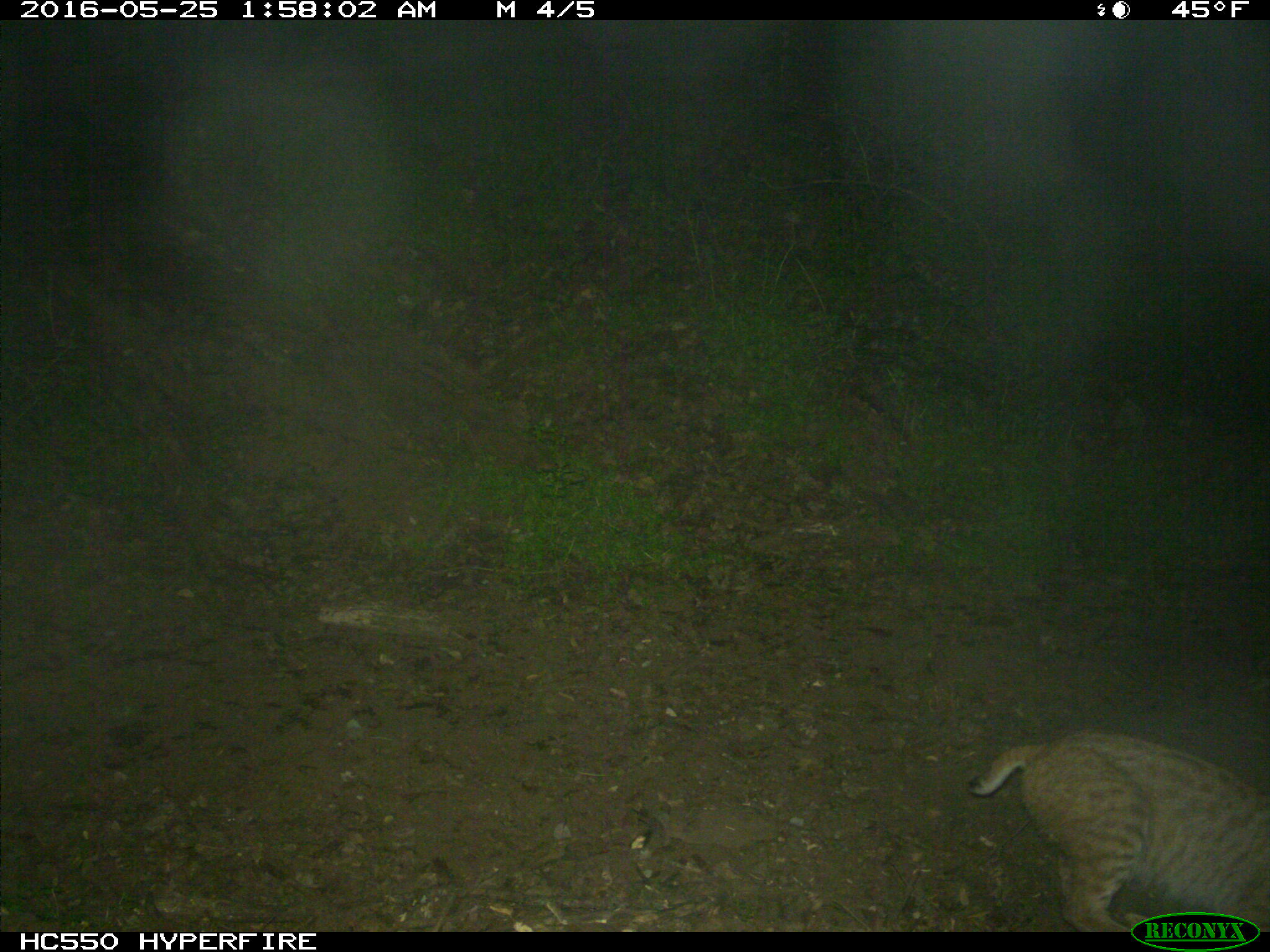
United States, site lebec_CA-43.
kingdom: Animalia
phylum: Chordata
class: Mammalia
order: Carnivora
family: Felidae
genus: Lynx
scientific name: Lynx rufus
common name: bobcat